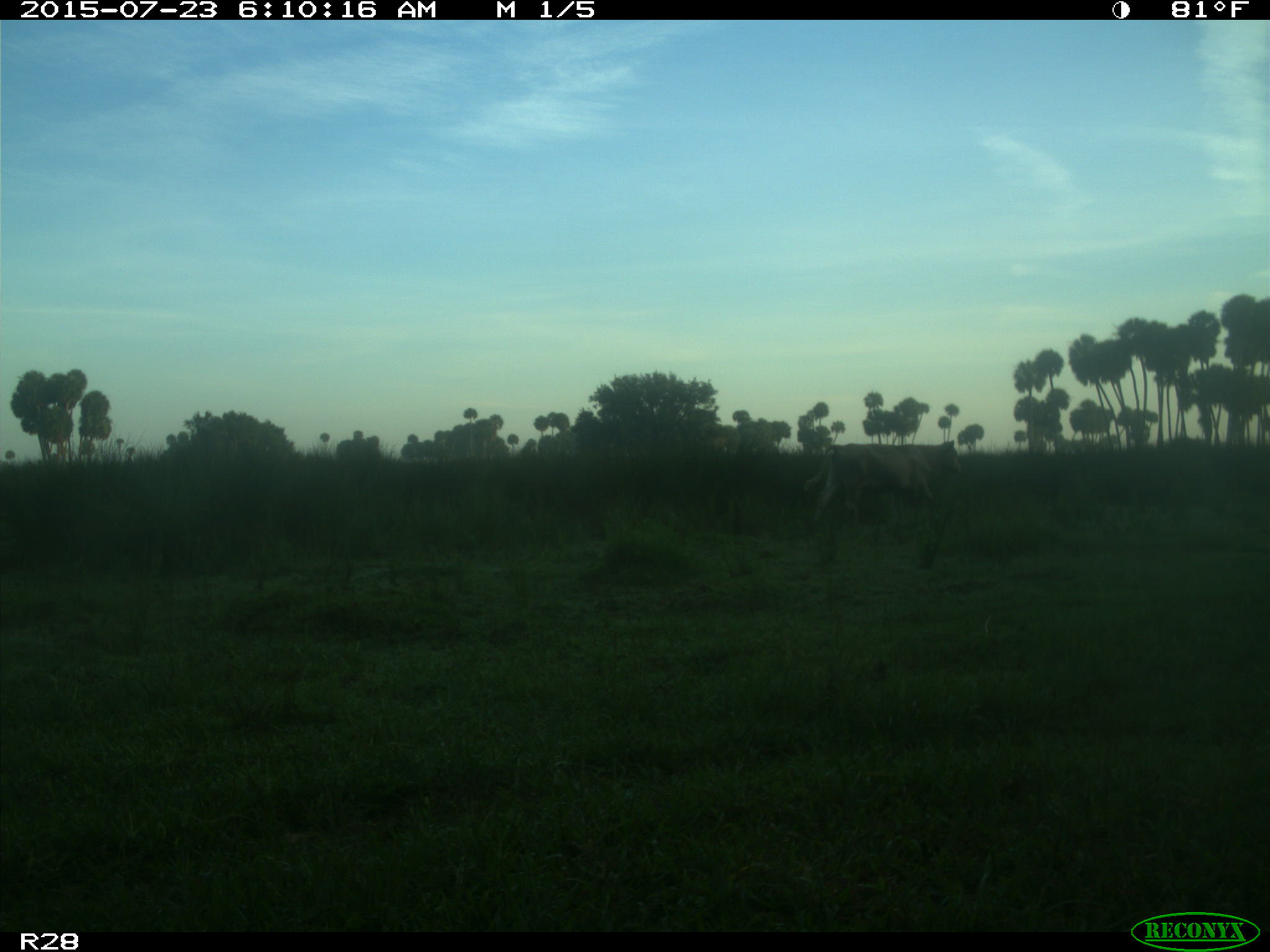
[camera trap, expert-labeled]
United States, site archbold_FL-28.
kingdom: Animalia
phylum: Chordata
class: Mammalia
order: Artiodactyla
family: Bovidae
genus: Bos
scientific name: Bos taurus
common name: domestic cow